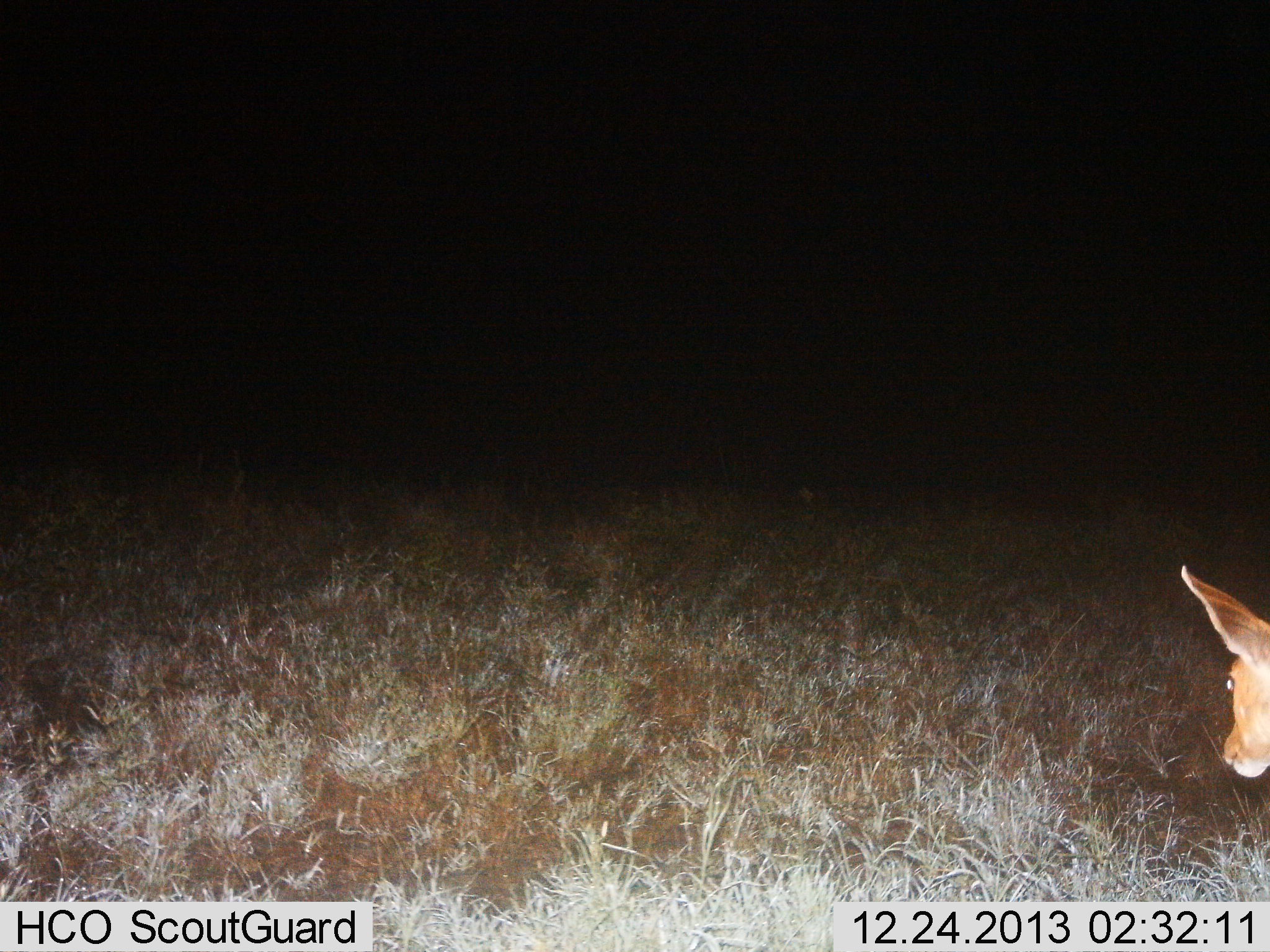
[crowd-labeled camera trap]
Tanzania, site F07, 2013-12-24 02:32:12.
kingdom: Animalia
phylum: Chordata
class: Mammalia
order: Artiodactyla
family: Bovidae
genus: Redunca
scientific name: Redunca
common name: reedbuck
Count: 1.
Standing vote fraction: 43%.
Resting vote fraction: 0%.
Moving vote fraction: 43%.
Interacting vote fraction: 0%.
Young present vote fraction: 0%.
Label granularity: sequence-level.